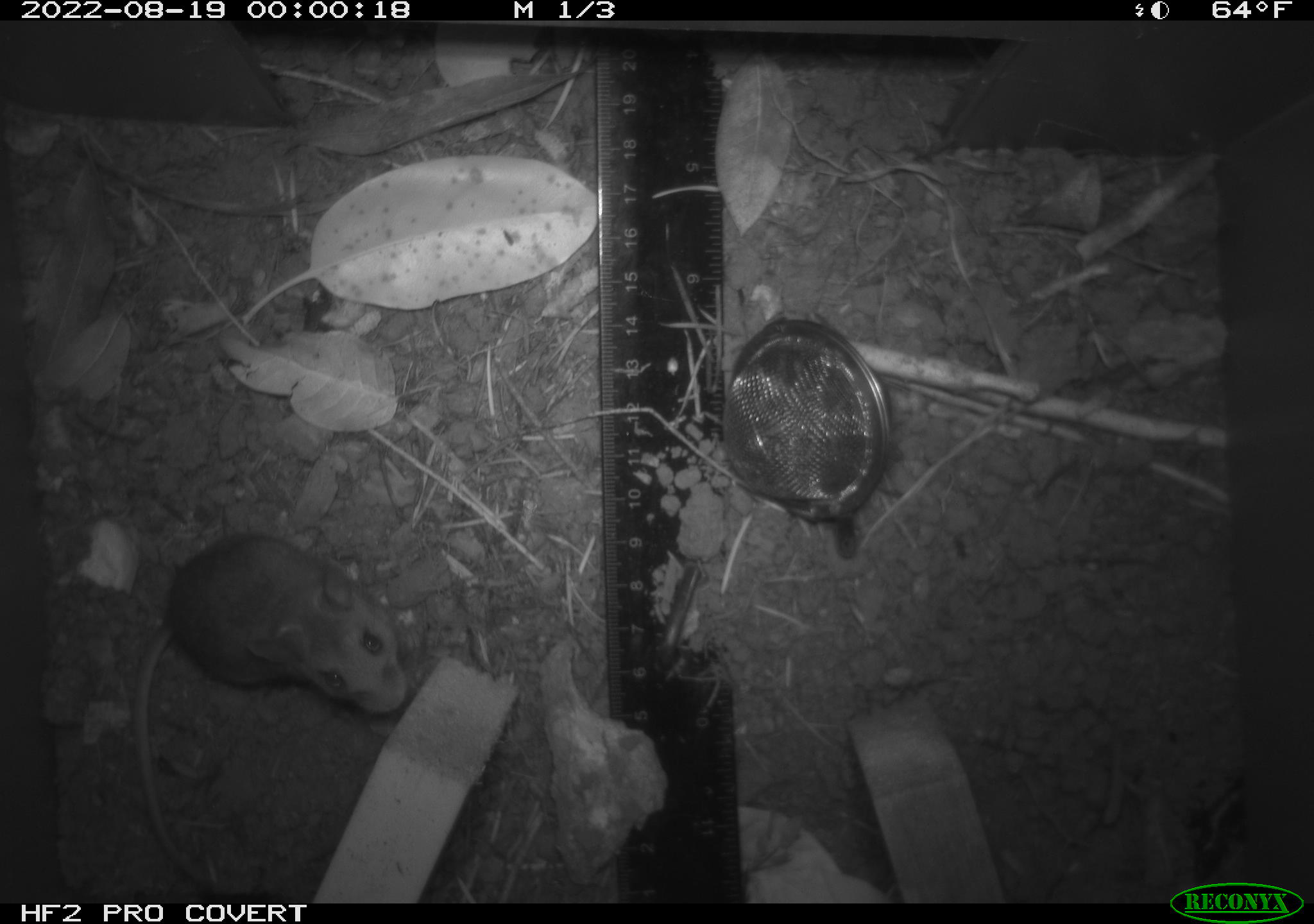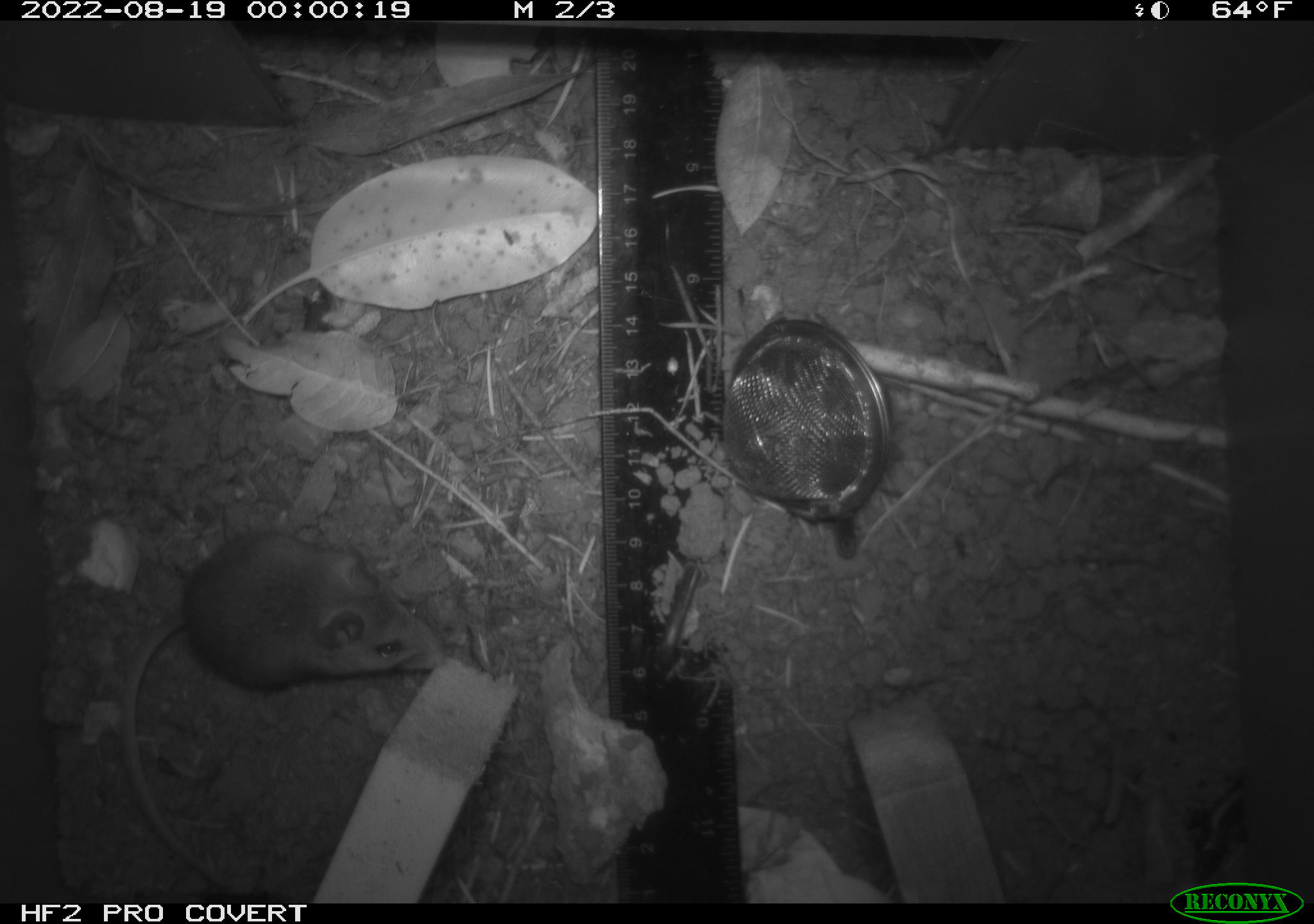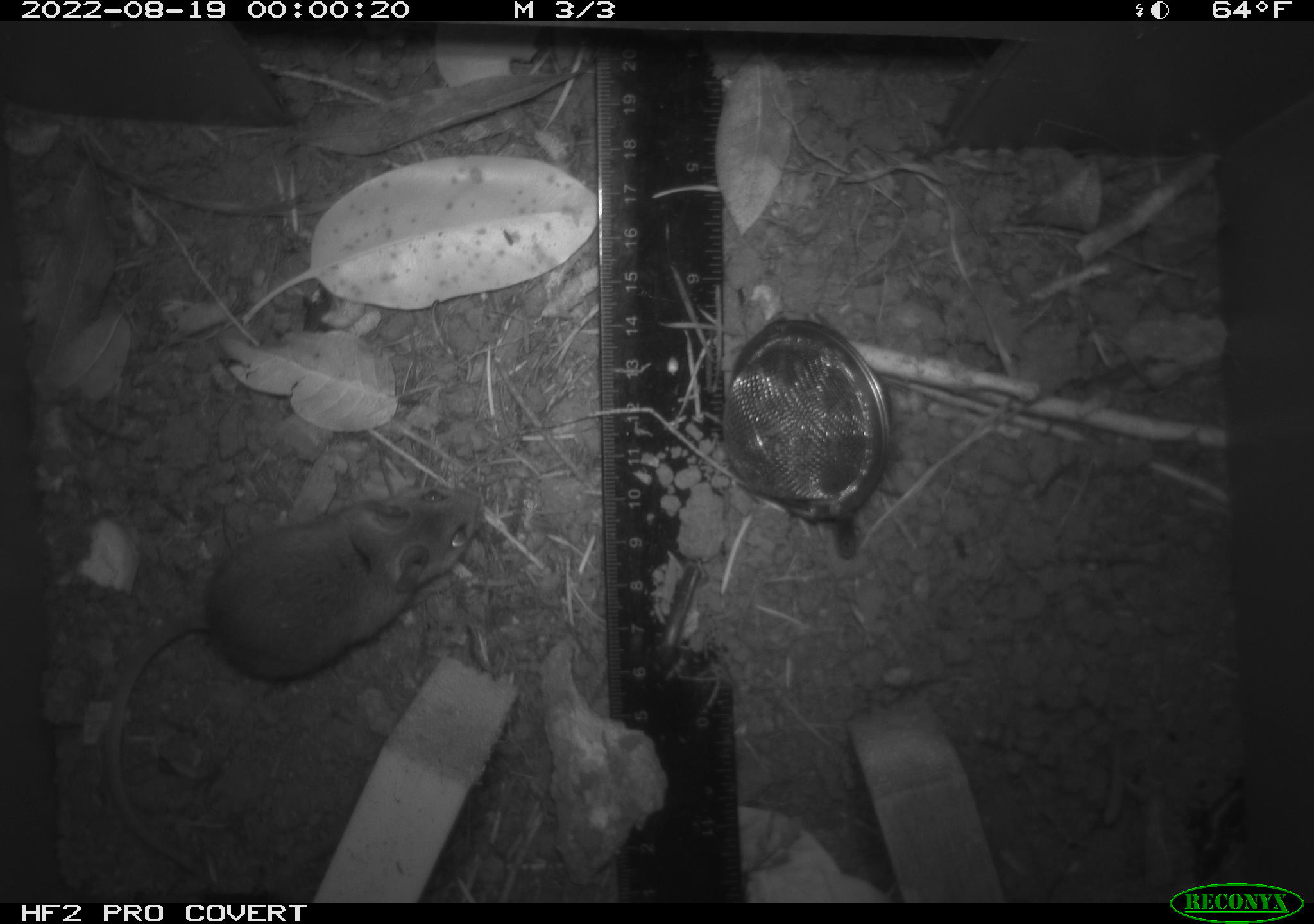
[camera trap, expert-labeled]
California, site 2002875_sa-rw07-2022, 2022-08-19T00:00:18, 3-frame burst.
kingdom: Animalia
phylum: Chordata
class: Mammalia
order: Rodentia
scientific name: Rodentia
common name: mouse species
Mouse species (Rodentia).